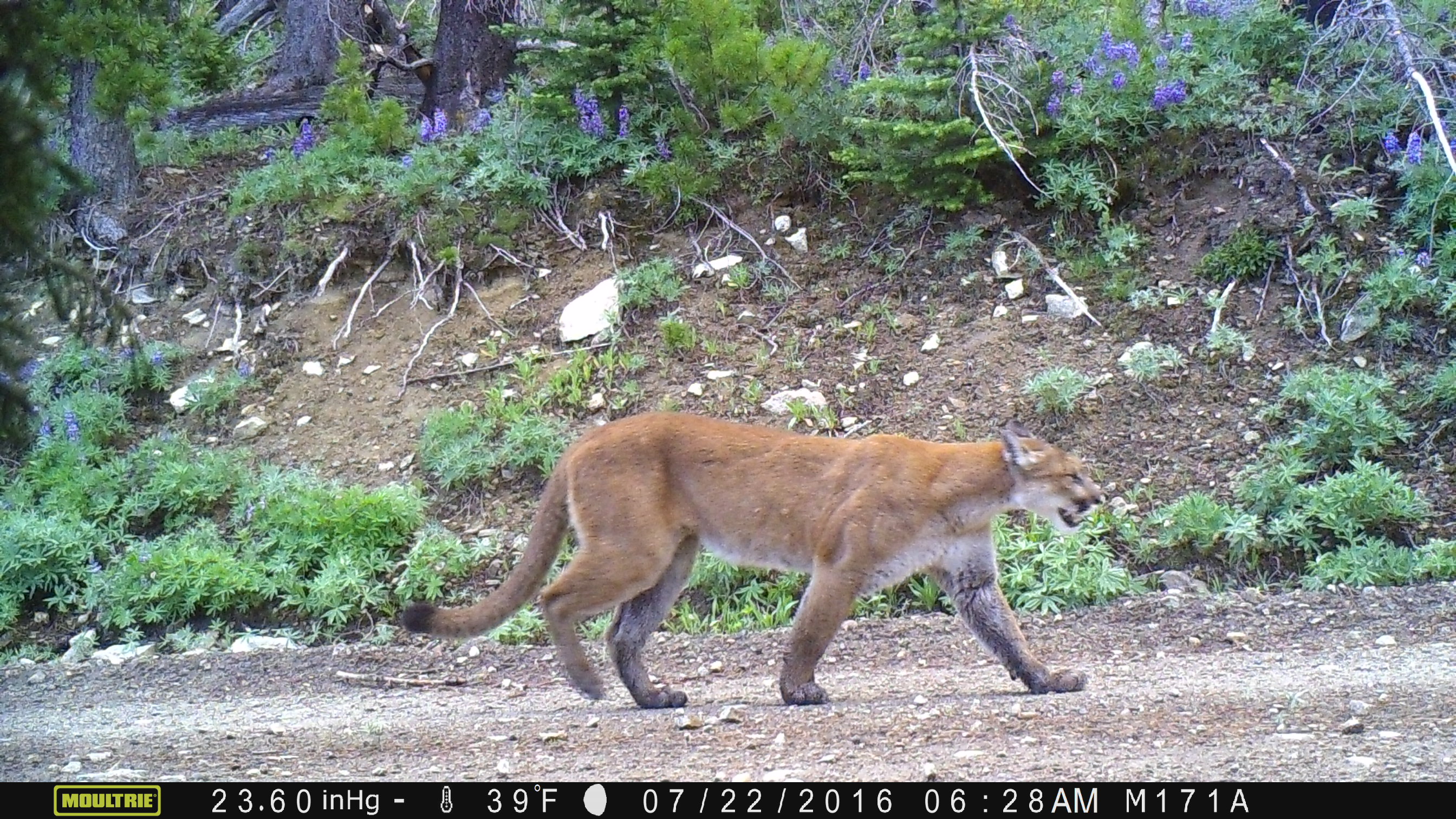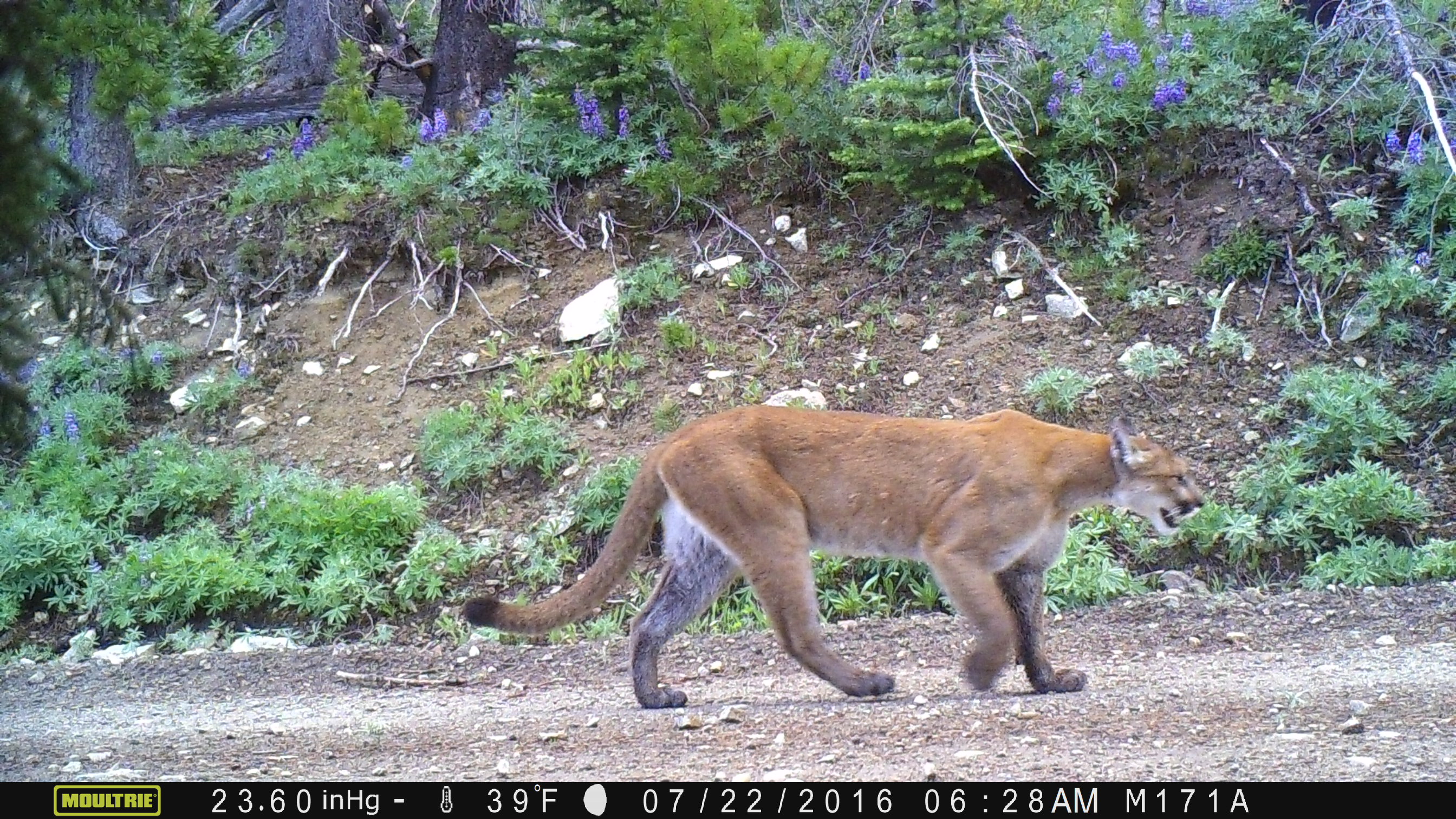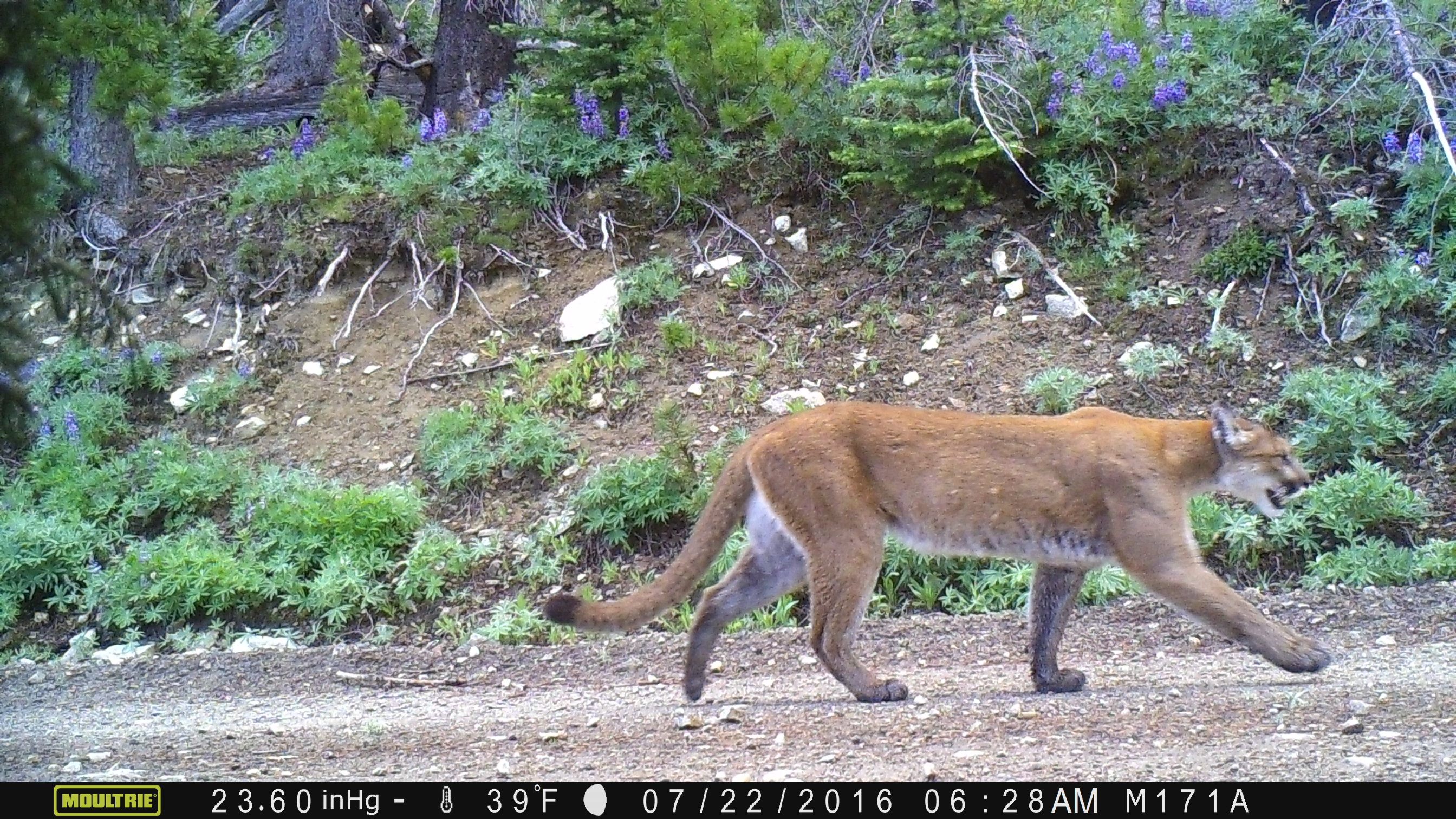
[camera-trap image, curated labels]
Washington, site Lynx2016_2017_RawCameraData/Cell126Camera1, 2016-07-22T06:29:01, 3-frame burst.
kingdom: Animalia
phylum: Chordata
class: Mammalia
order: Carnivora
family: Felidae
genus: Puma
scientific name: Puma concolor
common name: mountain lion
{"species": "Puma concolor (mountain lion)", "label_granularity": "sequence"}